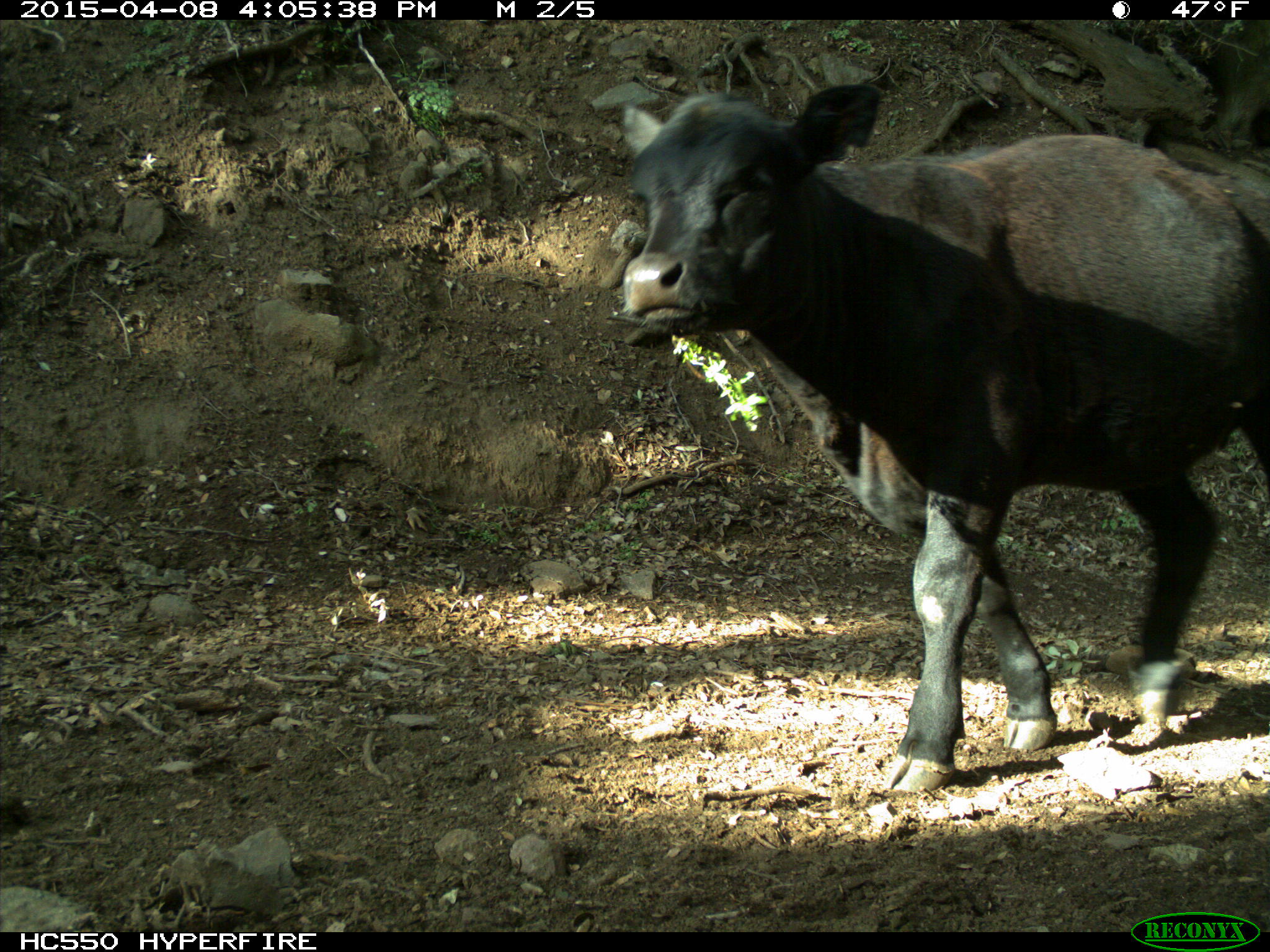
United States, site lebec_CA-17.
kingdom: Animalia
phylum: Chordata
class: Mammalia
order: Artiodactyla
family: Bovidae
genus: Bos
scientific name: Bos taurus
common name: domestic cow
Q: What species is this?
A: Bos taurus (domestic cow).